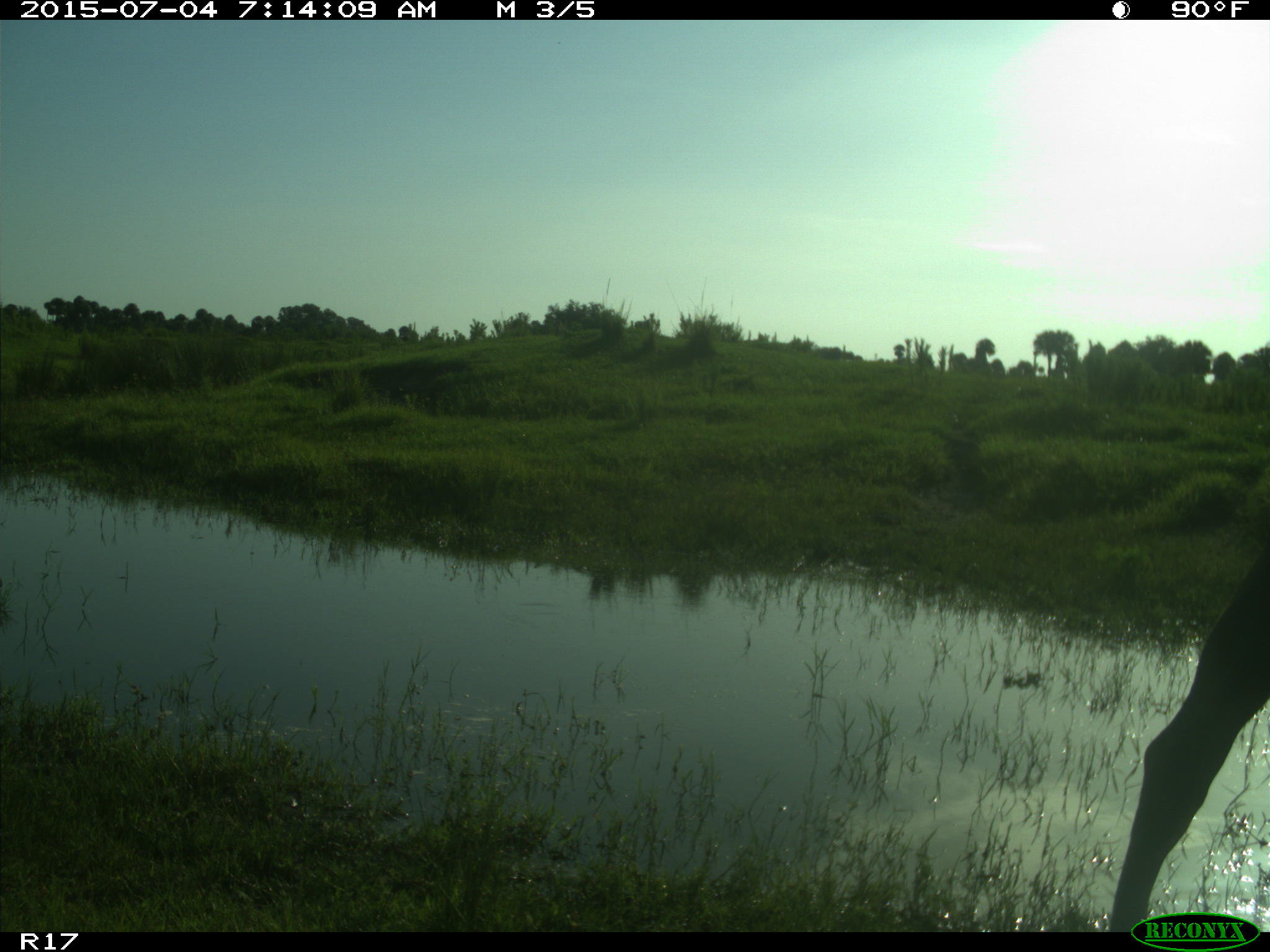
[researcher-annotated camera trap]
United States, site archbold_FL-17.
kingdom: Animalia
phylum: Chordata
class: Mammalia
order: Artiodactyla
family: Bovidae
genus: Bos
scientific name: Bos taurus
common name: domestic cow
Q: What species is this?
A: Bos taurus (domestic cow).